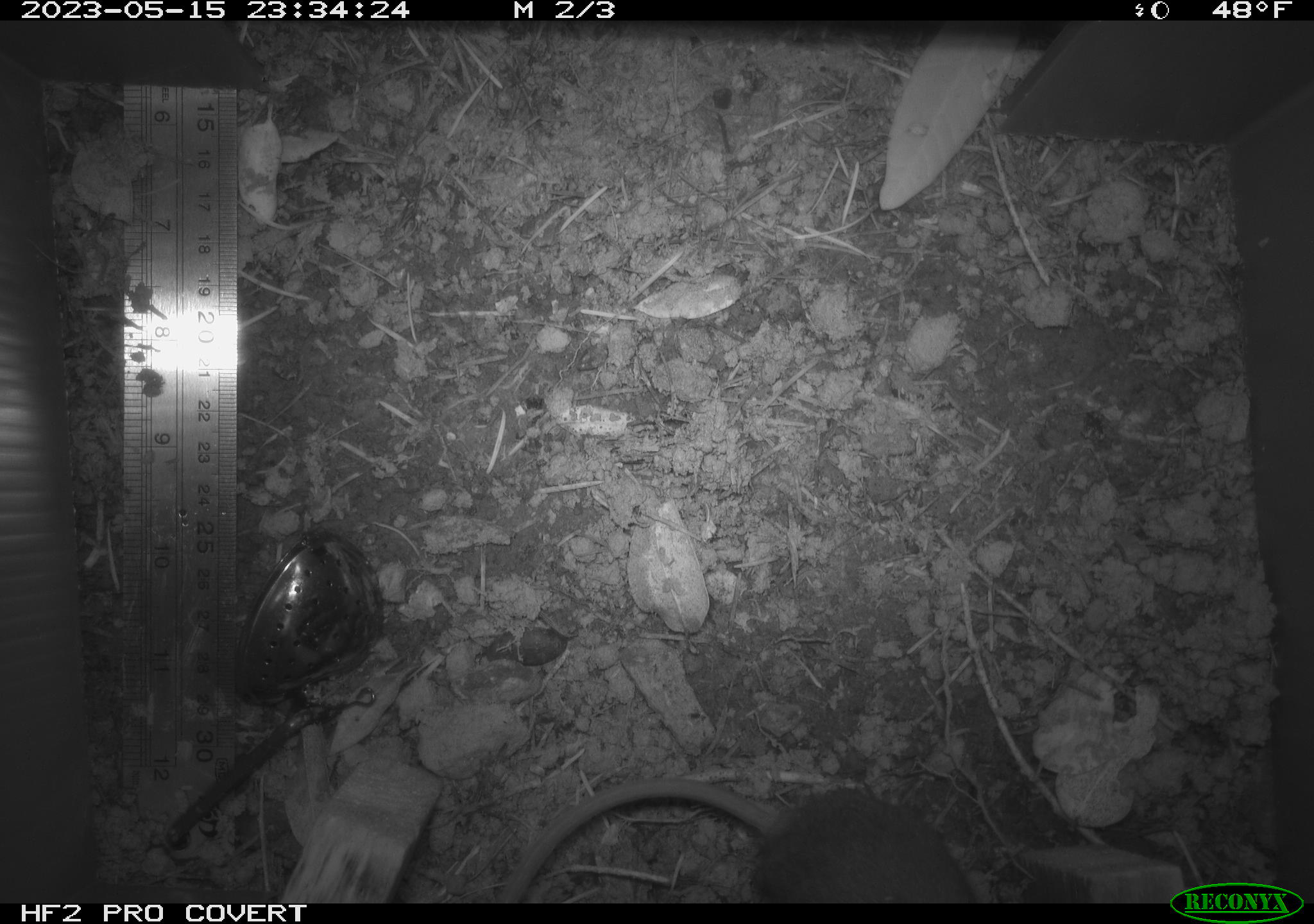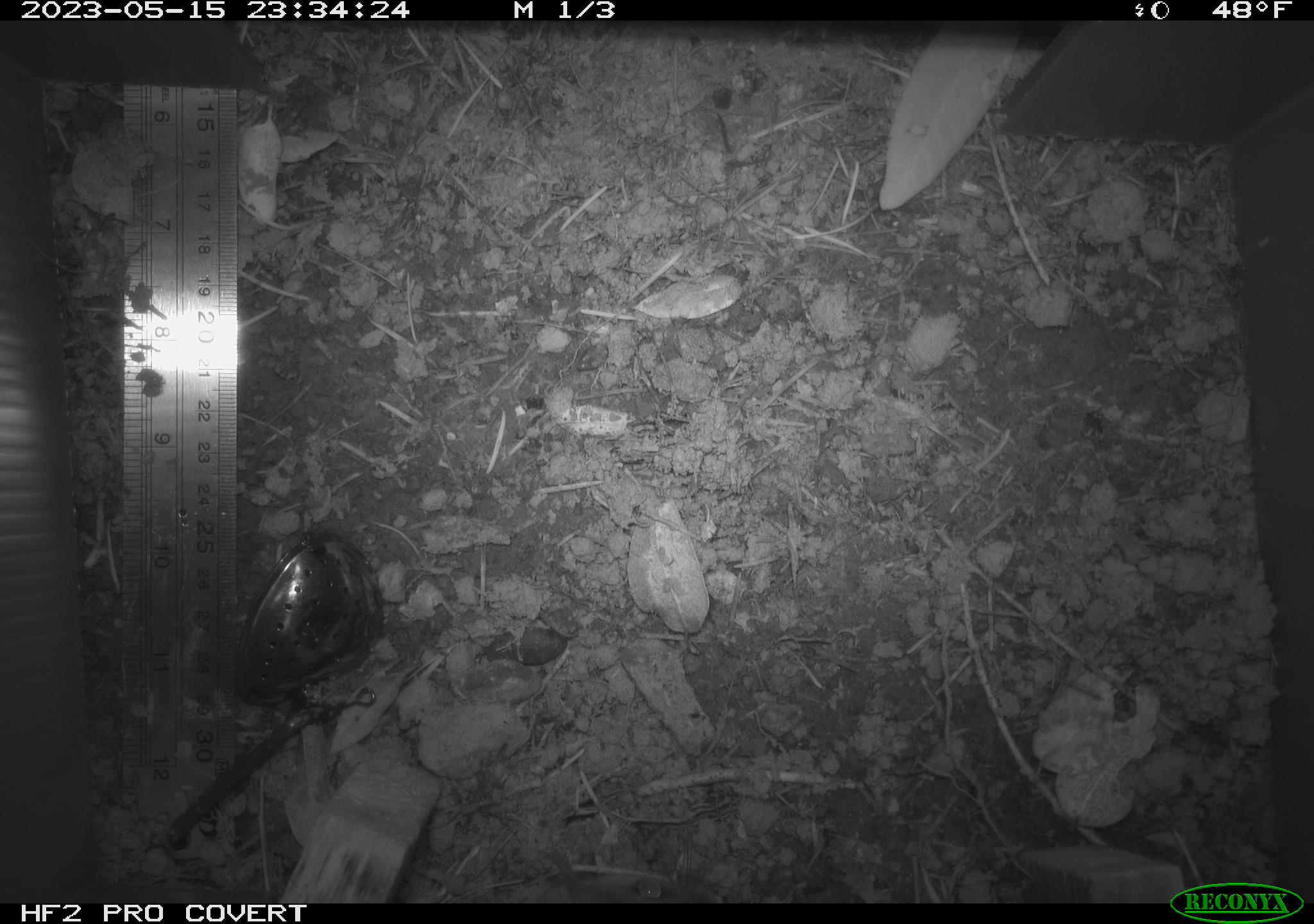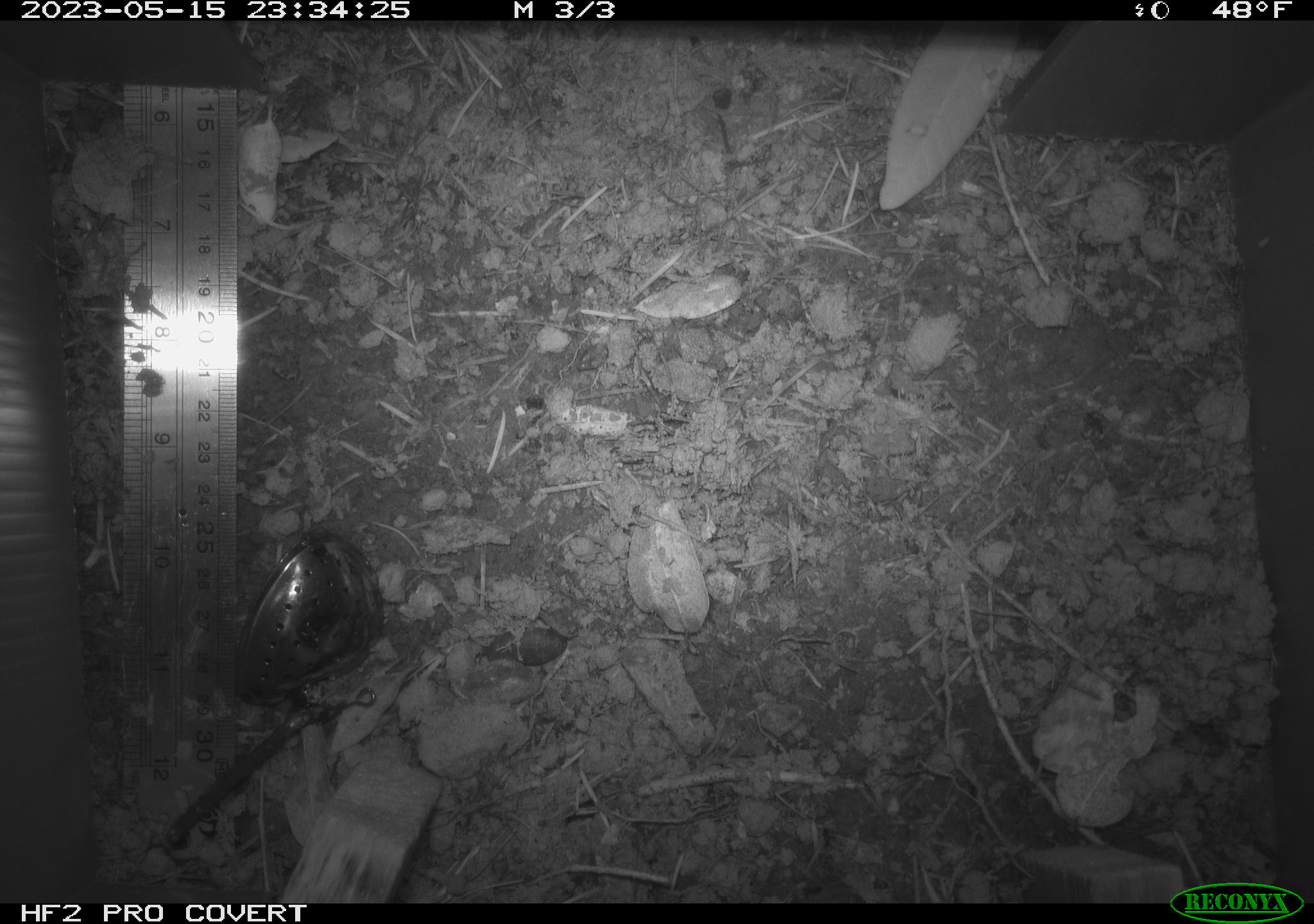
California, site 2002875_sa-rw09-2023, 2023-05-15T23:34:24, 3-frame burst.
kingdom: Animalia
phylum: Chordata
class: Mammalia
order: Rodentia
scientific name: Rodentia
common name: mouse species